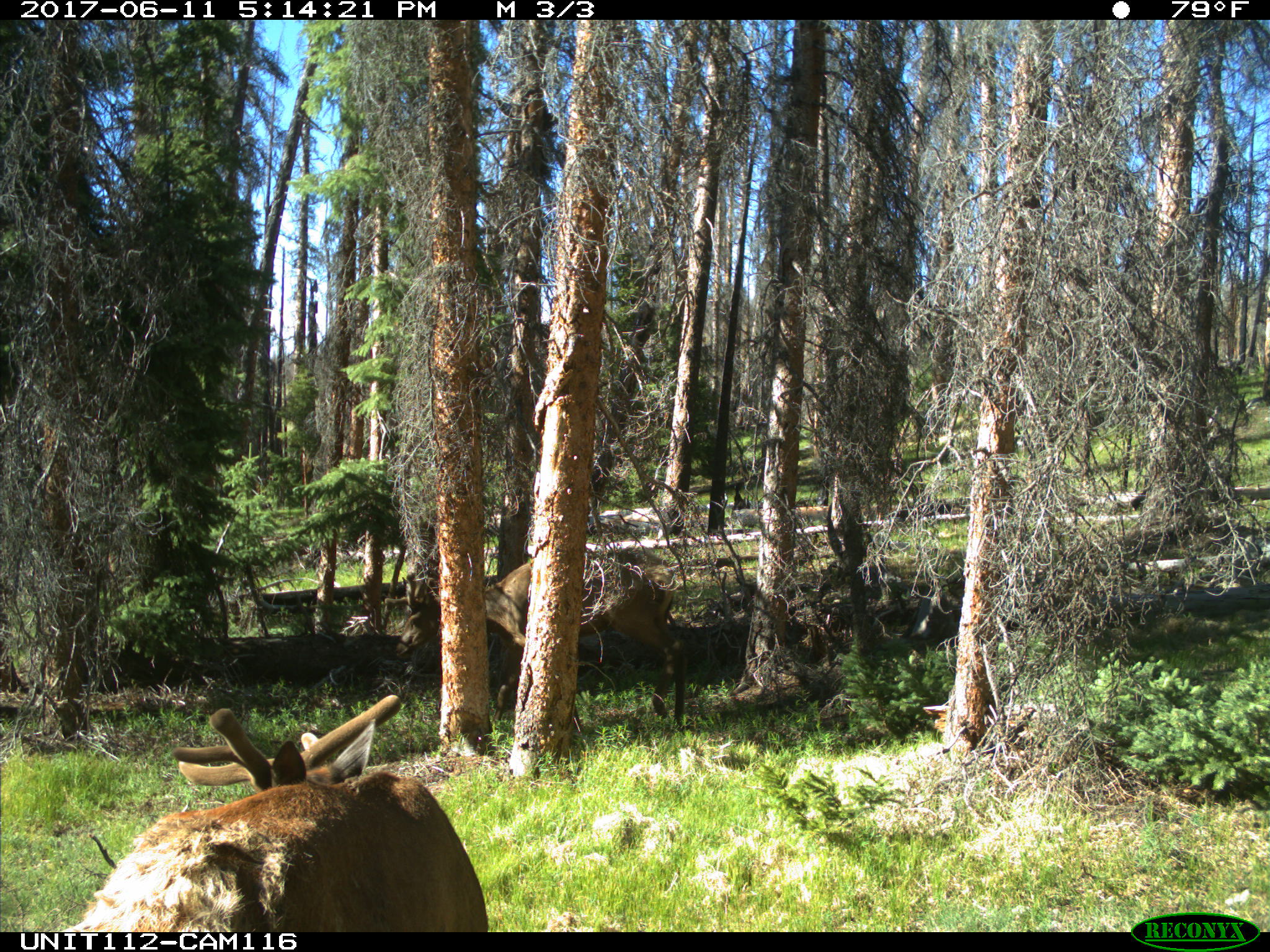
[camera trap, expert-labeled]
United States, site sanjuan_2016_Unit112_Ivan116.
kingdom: Animalia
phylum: Chordata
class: Mammalia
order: Artiodactyla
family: Cervidae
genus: Cervus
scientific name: Cervus elaphus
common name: red deer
Cervus elaphus (red deer).